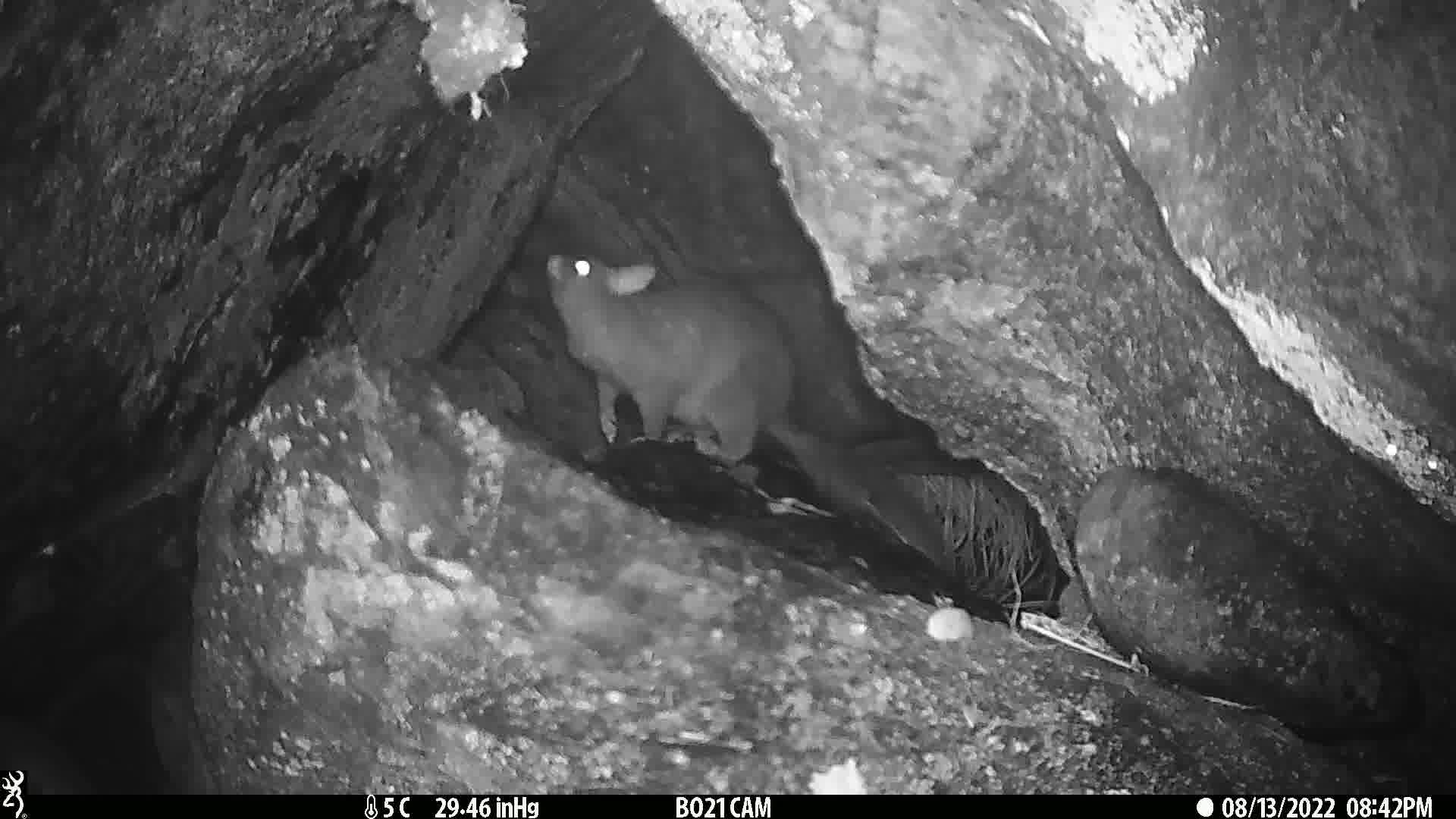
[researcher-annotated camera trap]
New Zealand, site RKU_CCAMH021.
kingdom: Animalia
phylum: Chordata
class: Mammalia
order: Diprotodontia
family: Phalangeridae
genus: Trichosurus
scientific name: Trichosurus vulpecula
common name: common brushtail possum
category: possum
Possum (common brushtail possum) (Trichosurus vulpecula).